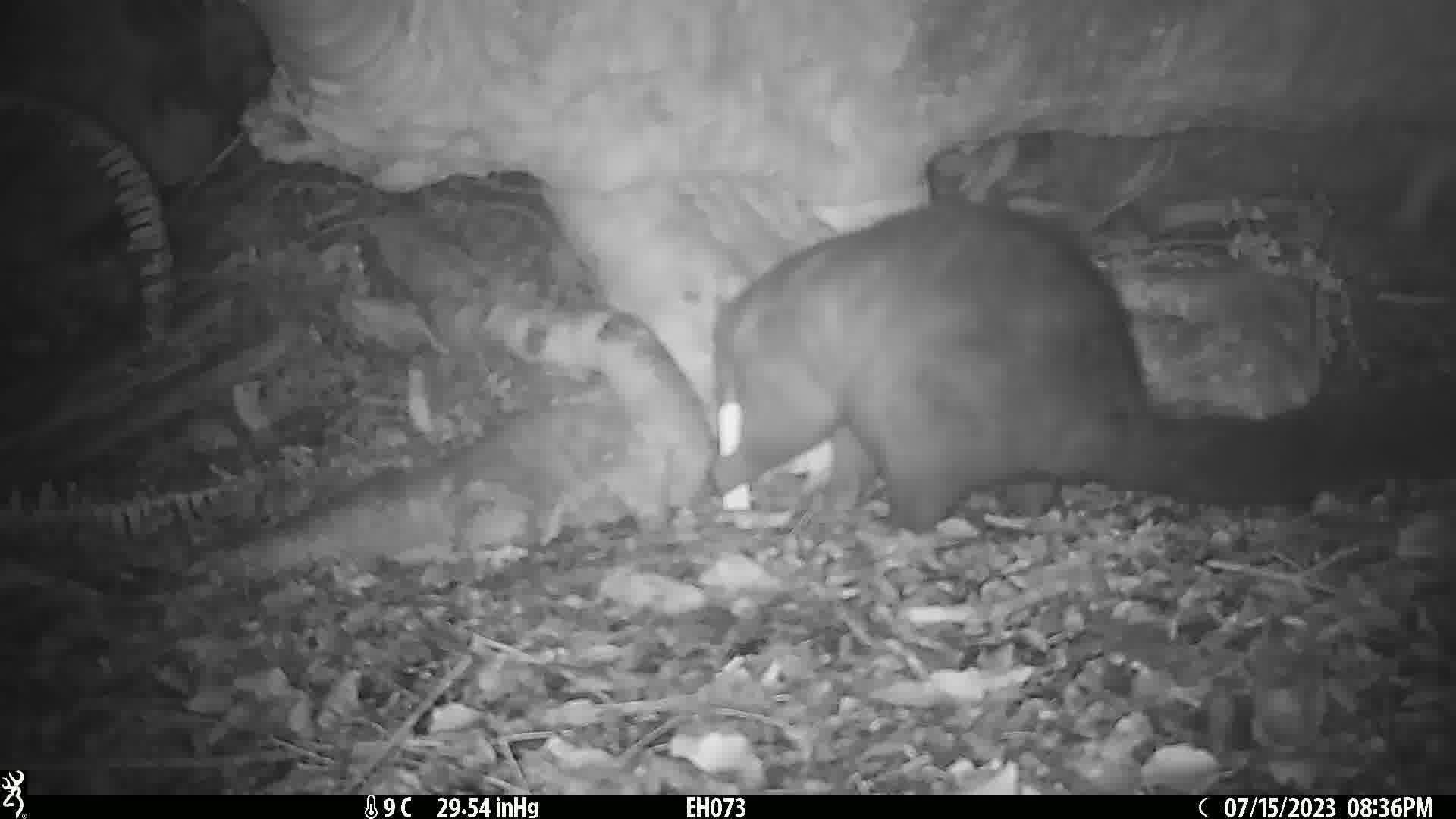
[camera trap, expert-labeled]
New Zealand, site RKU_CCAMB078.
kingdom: Animalia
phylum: Chordata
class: Mammalia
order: Diprotodontia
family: Phalangeridae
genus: Trichosurus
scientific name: Trichosurus vulpecula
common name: common brushtail possum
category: possum